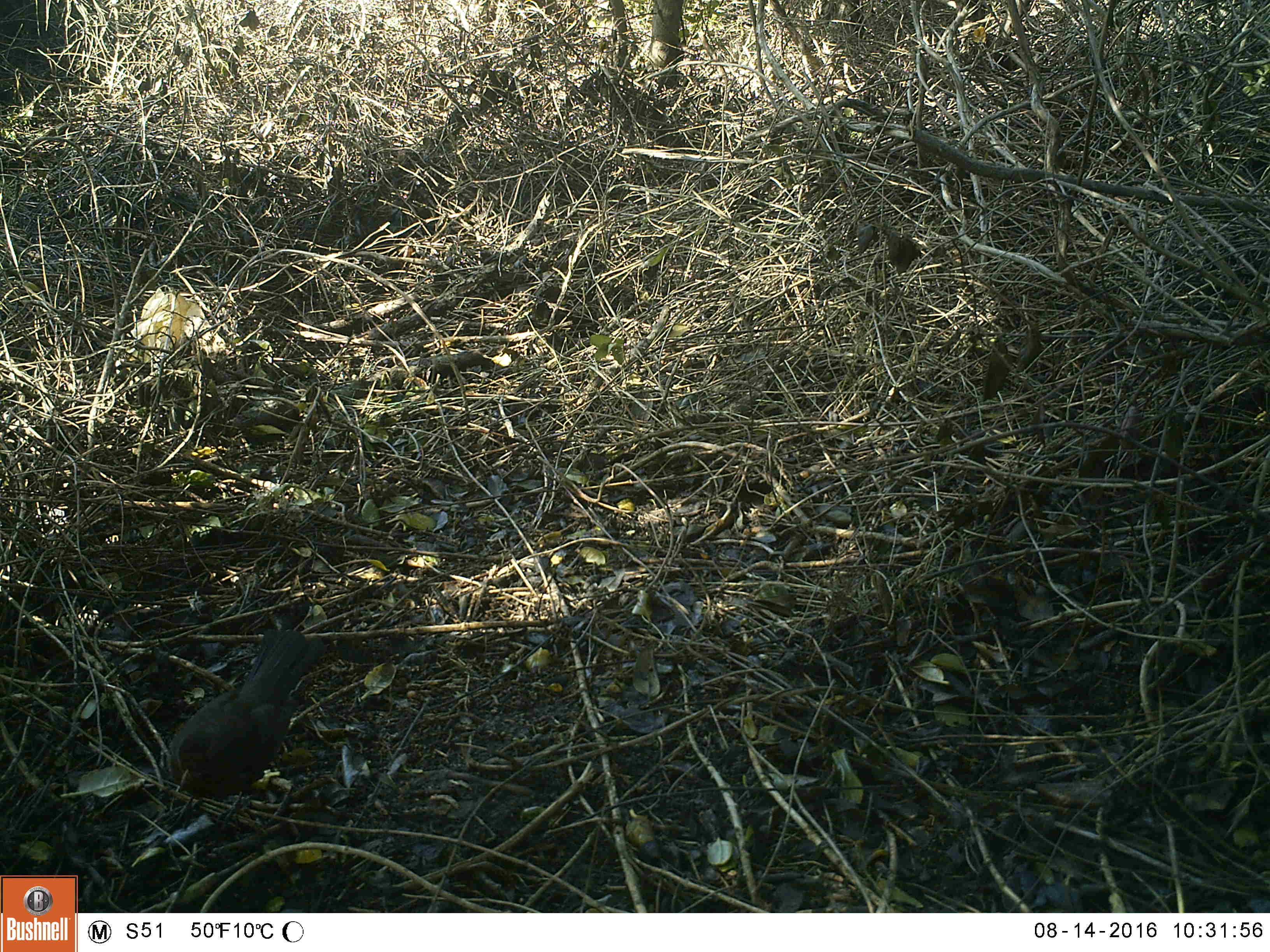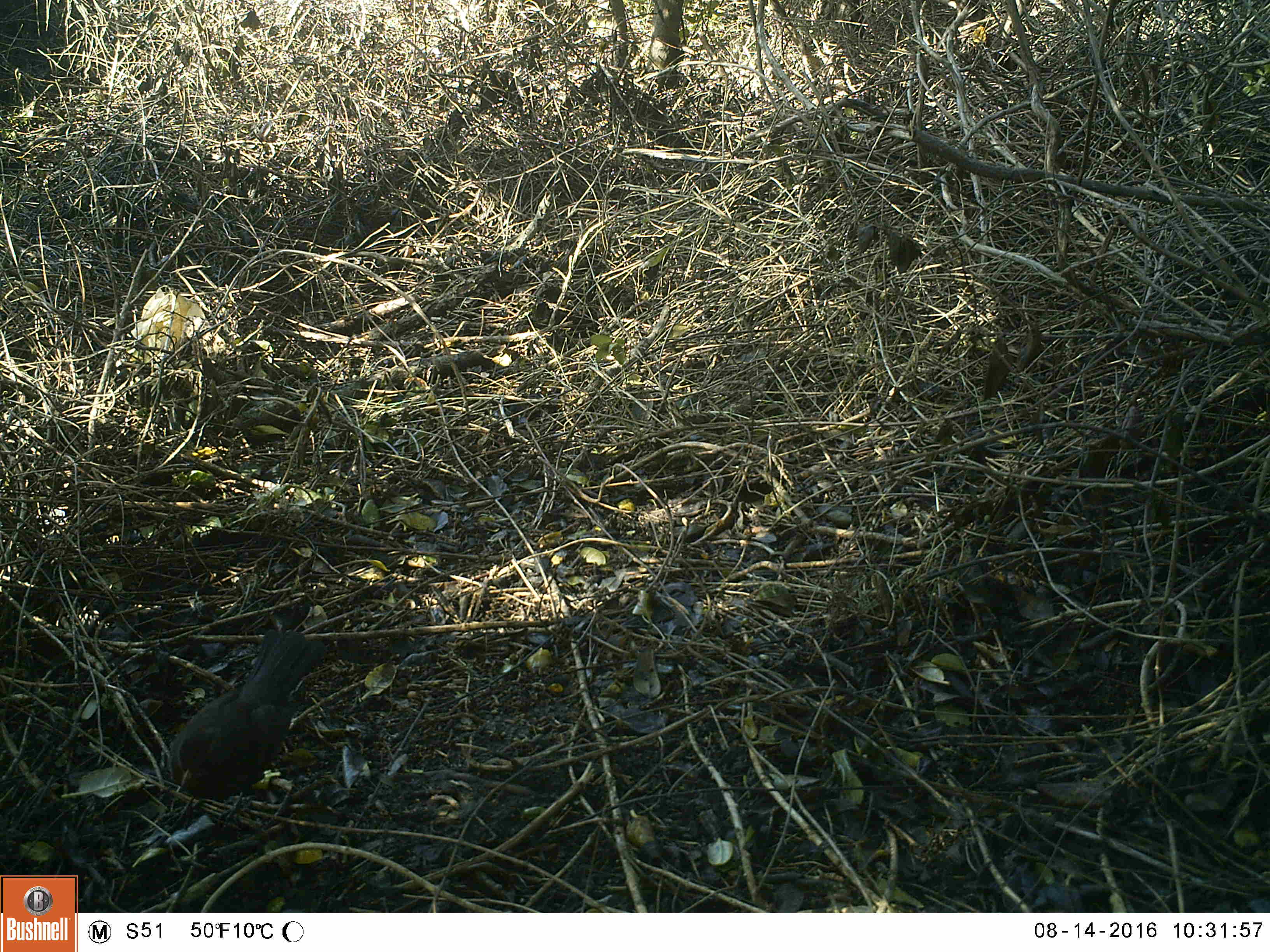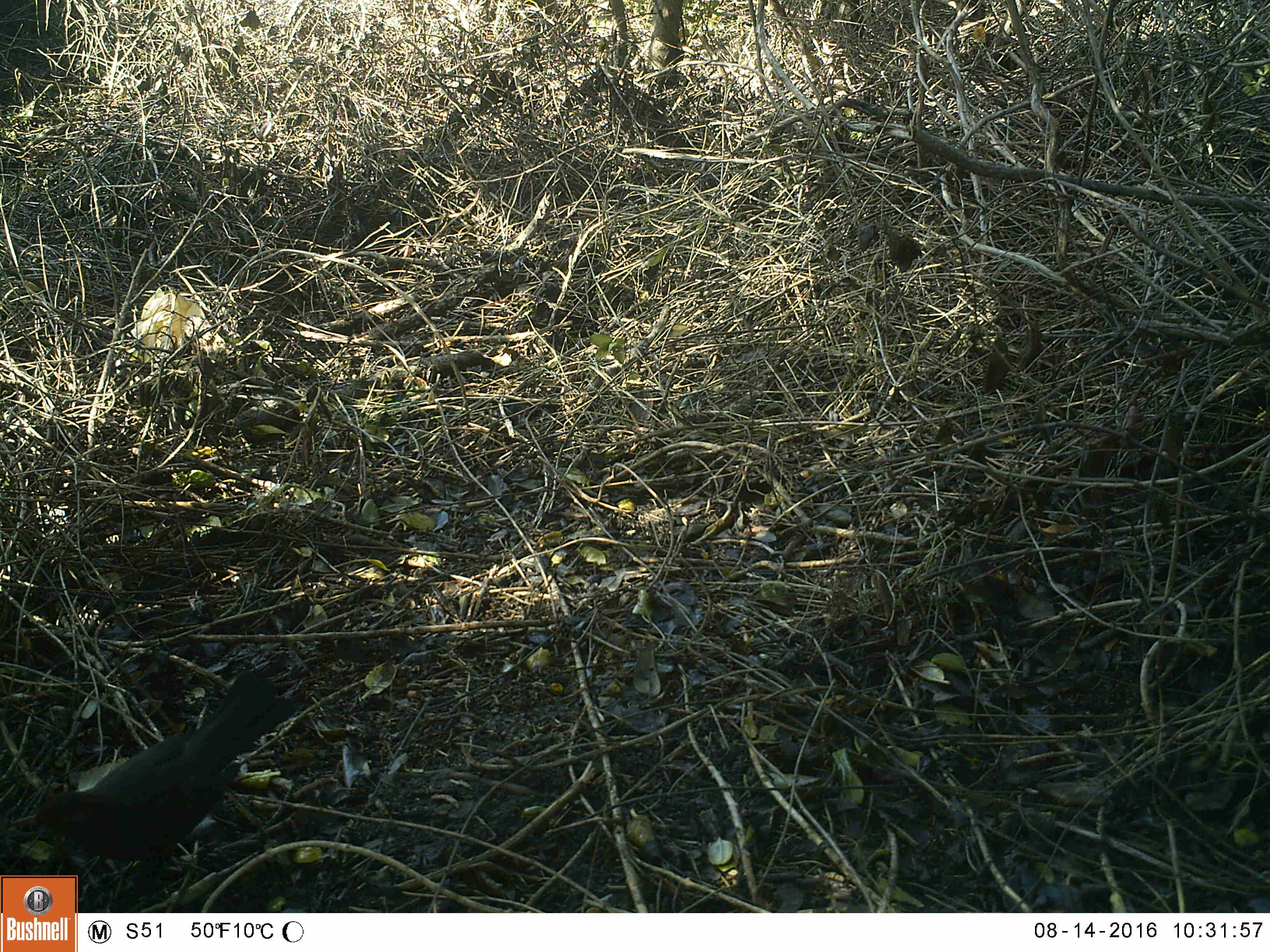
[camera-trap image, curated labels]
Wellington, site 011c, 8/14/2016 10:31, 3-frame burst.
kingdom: Animalia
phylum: Chordata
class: Aves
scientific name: Aves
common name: bird